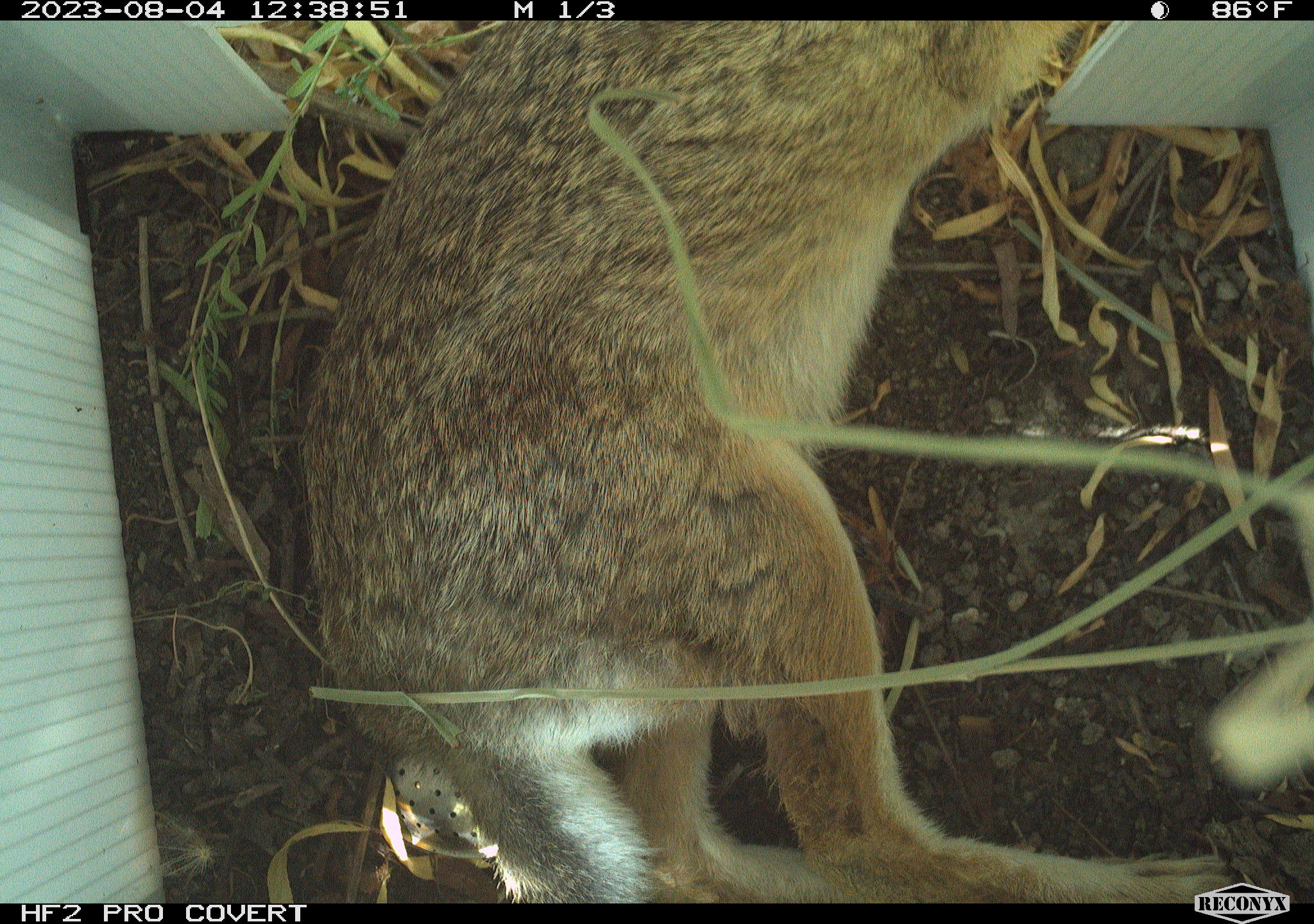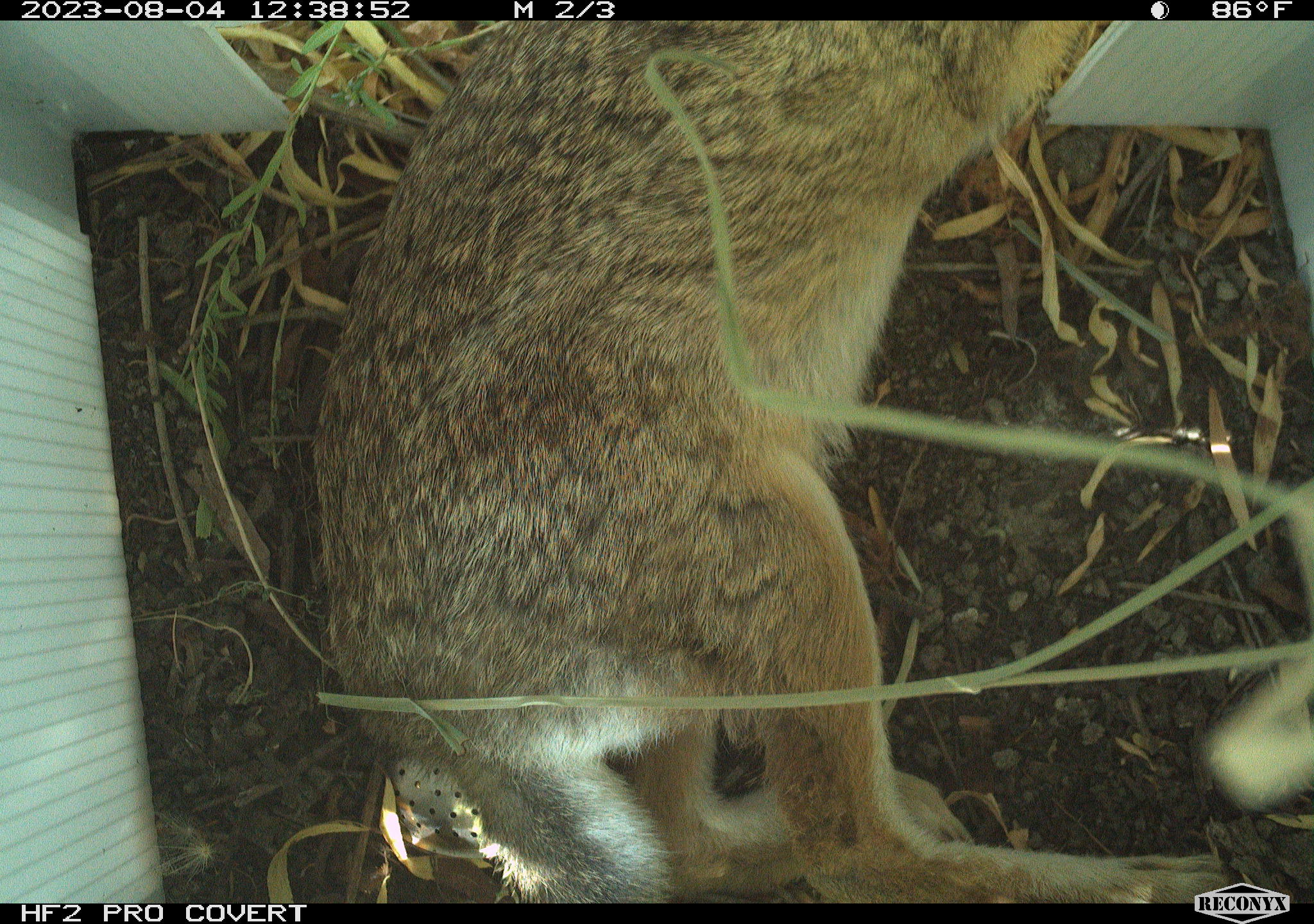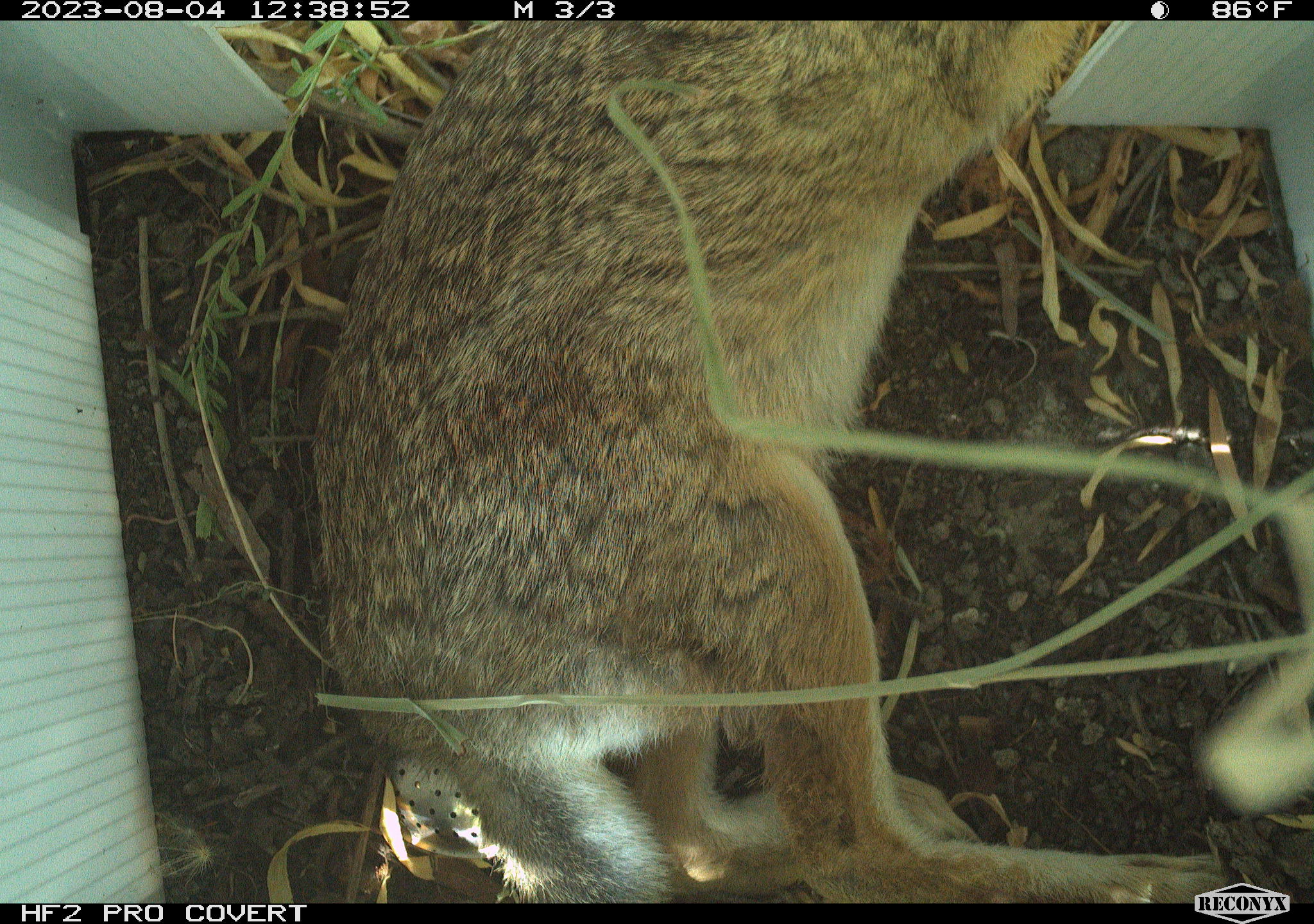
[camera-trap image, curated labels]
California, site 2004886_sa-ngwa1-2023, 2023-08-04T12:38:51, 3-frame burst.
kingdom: Animalia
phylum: Chordata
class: Mammalia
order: Lagomorpha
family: Leporidae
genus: Sylvilagus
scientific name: Sylvilagus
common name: cottontail rabbits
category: sylvilagus species